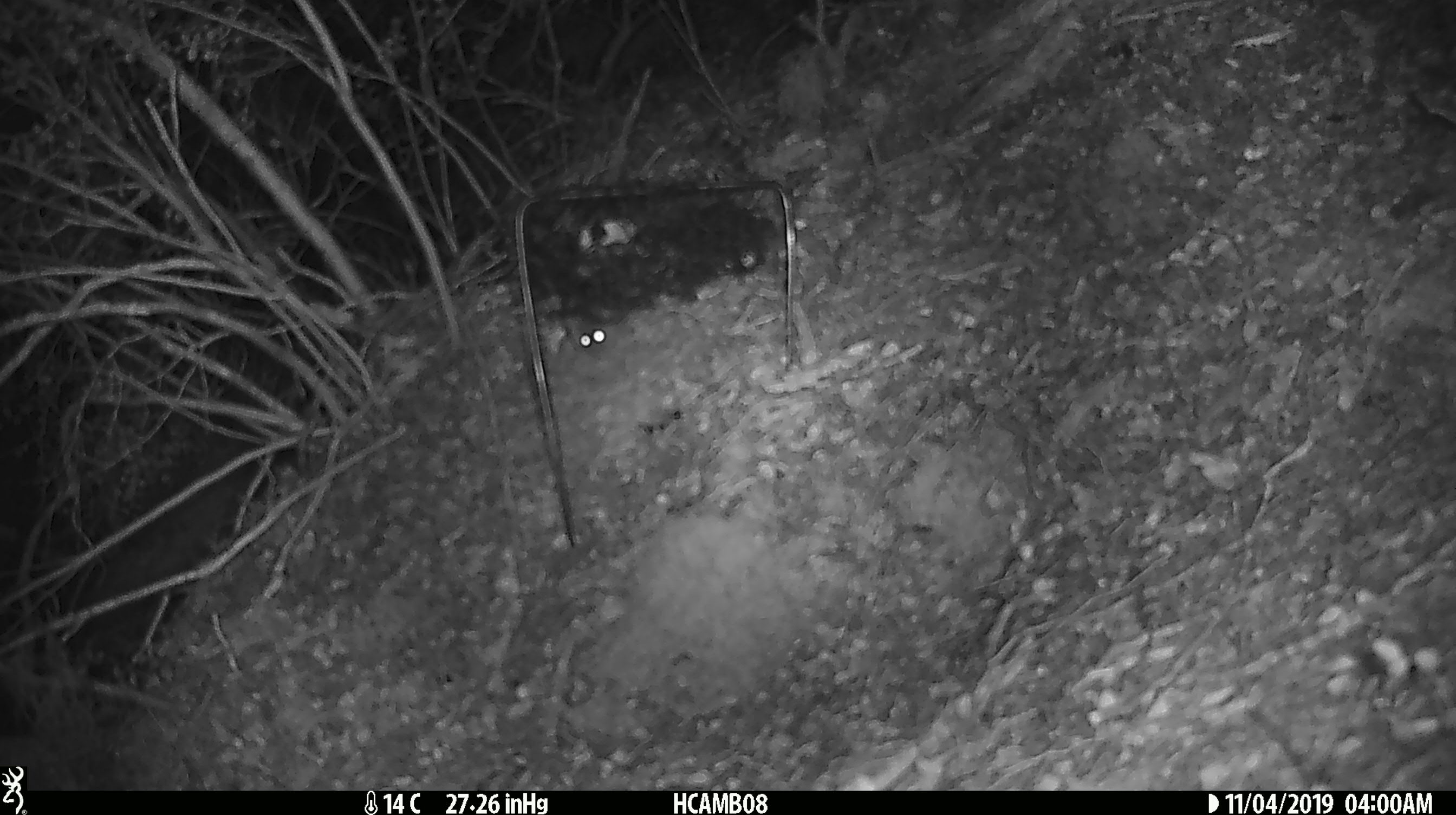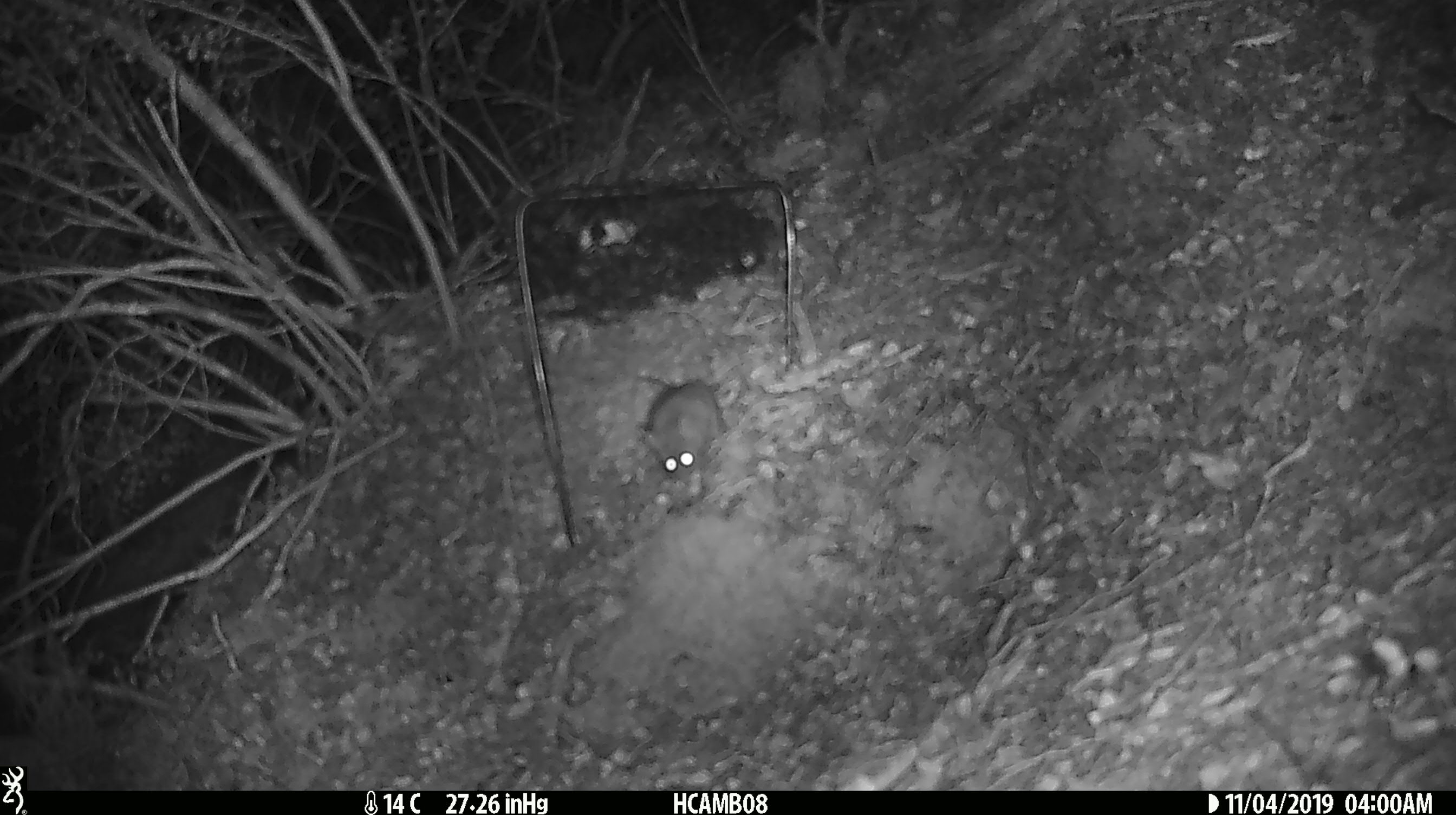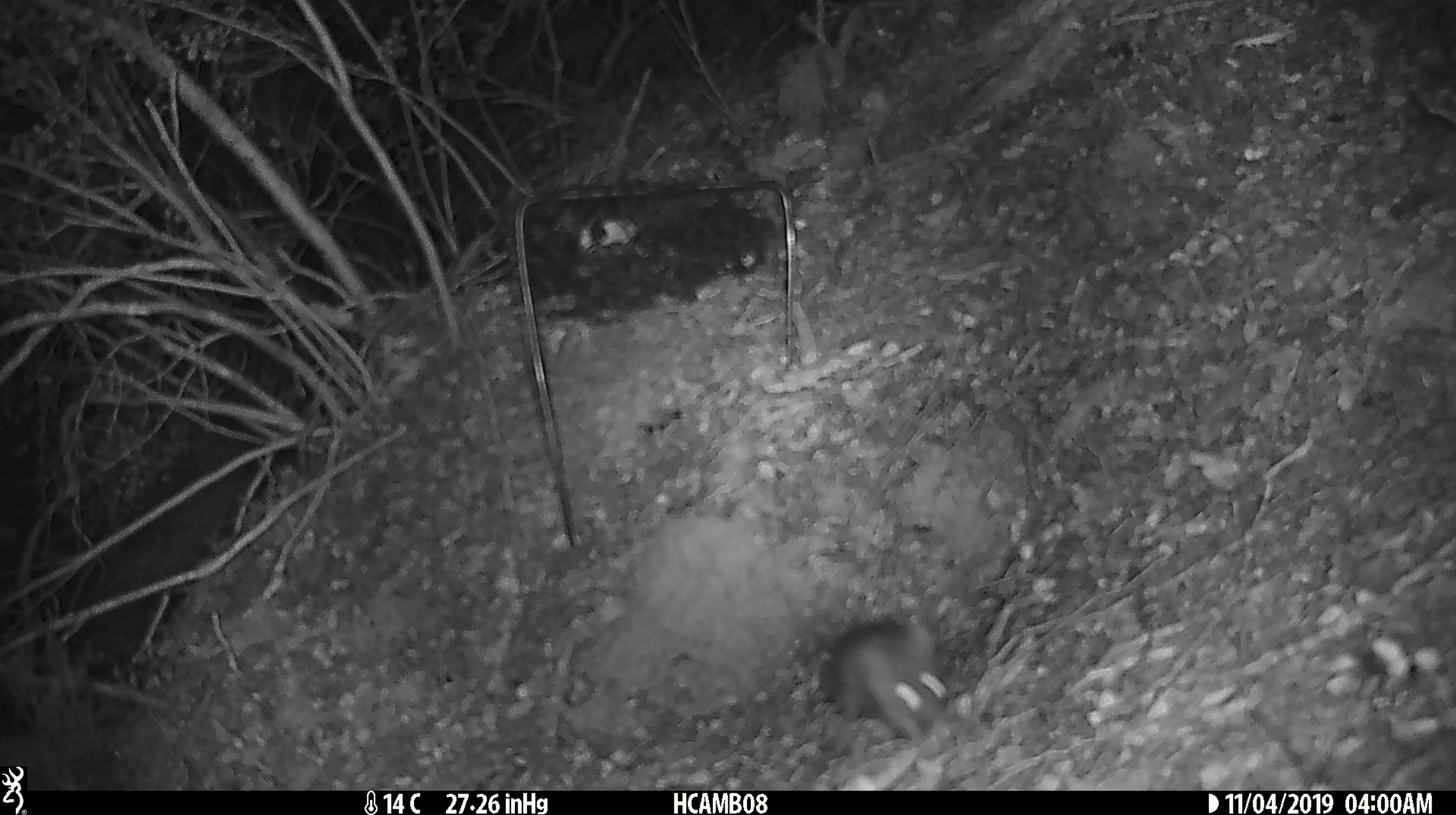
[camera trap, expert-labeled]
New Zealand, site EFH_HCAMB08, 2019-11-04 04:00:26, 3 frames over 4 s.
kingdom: Animalia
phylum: Chordata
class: Mammalia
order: Rodentia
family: Muridae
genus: Mus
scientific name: Mus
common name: mouse